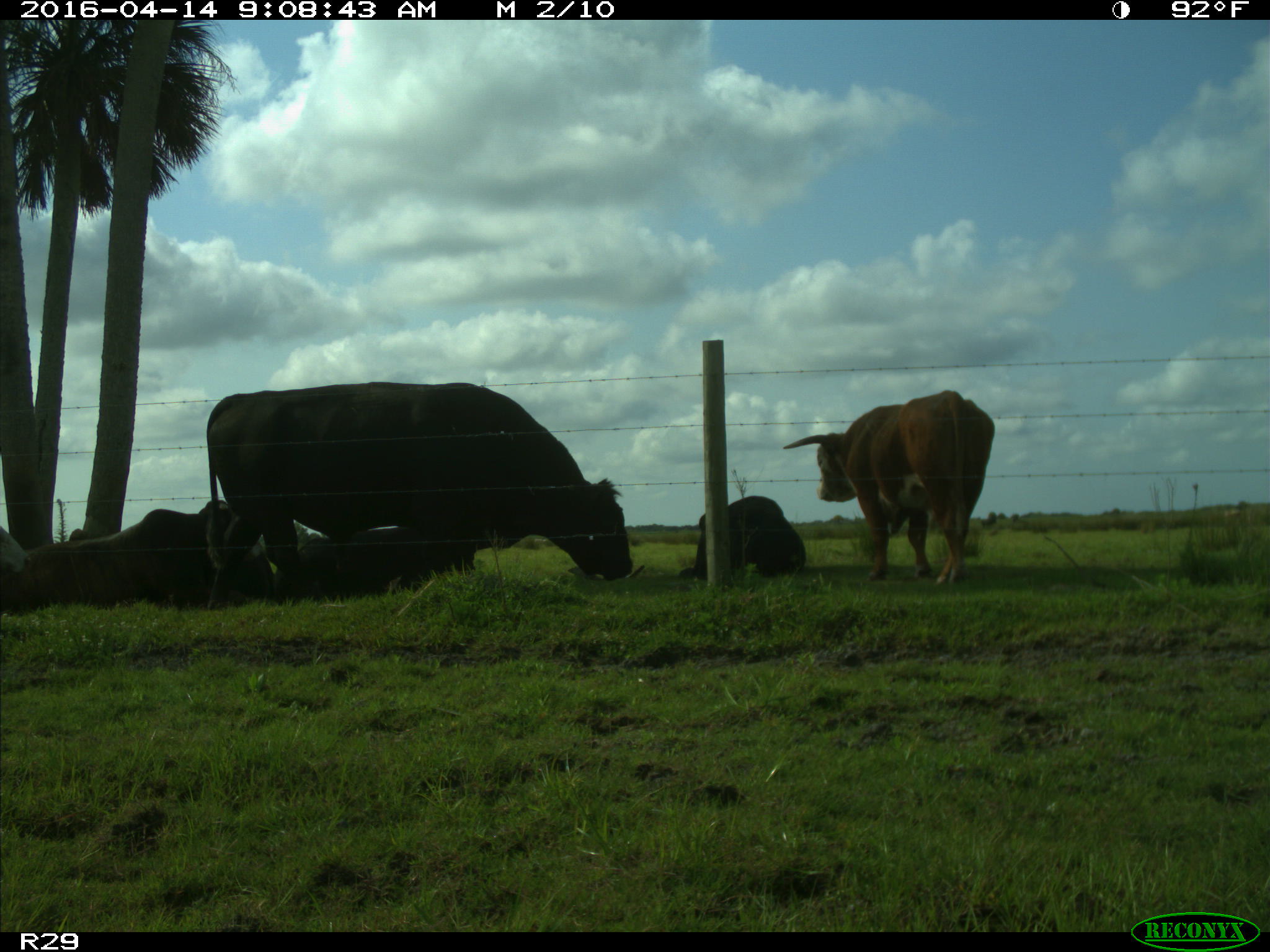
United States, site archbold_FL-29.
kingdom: Animalia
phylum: Chordata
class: Mammalia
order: Artiodactyla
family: Bovidae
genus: Bos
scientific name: Bos taurus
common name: domestic cow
Bos taurus (domestic cow).